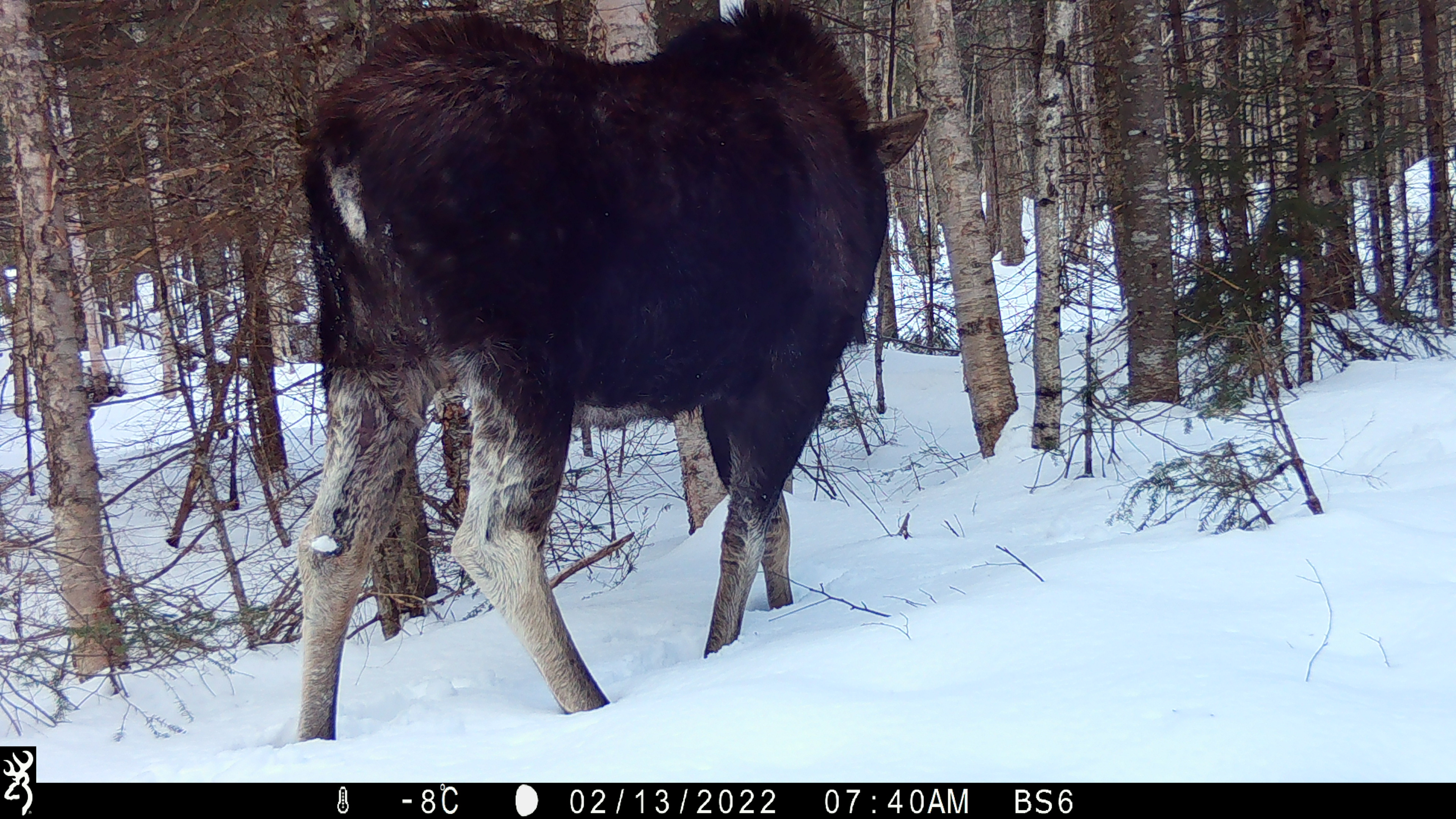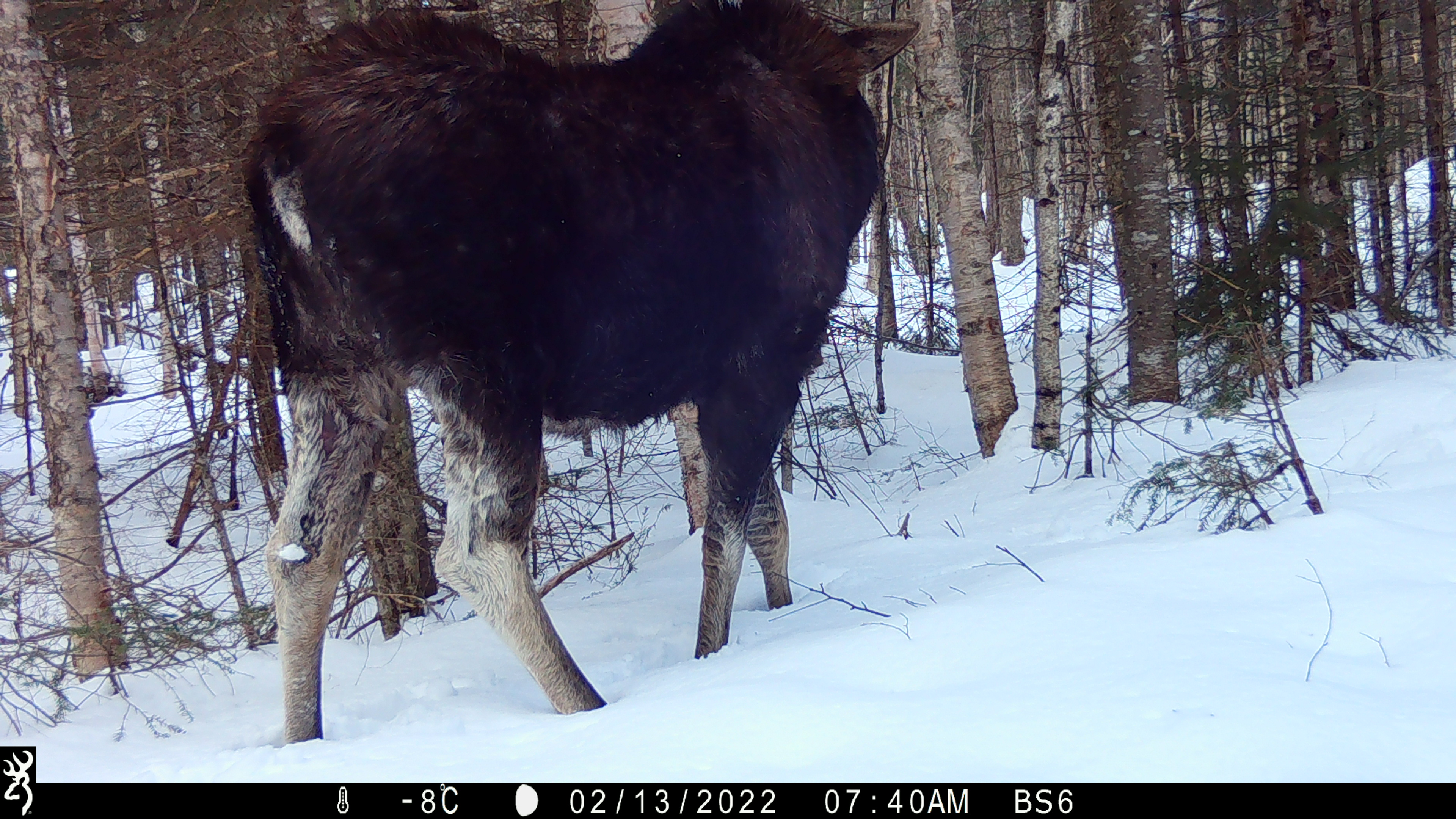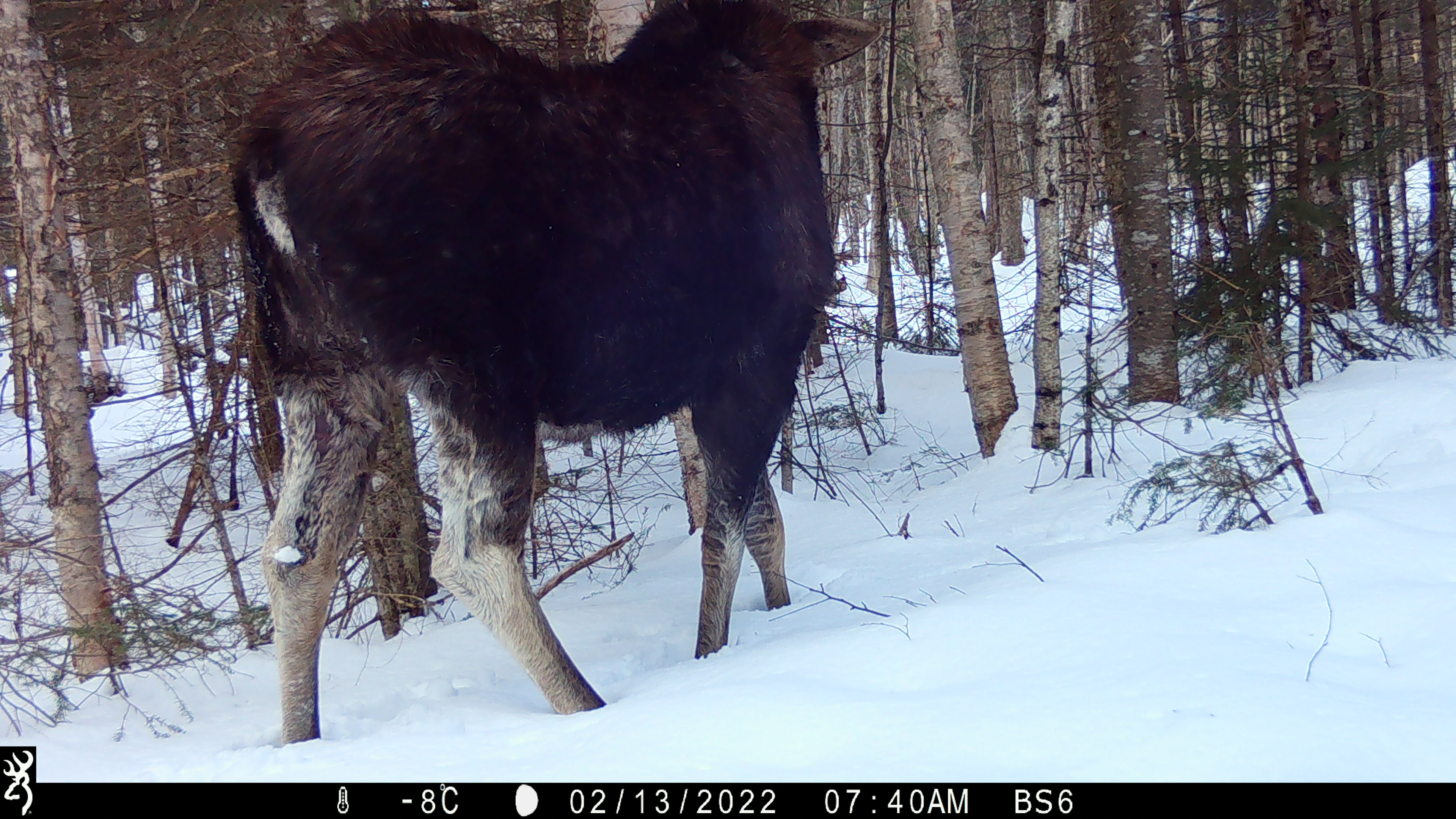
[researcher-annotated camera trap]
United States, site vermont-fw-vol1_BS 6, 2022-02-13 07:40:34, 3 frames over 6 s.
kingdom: Animalia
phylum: Chordata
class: Mammalia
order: Artiodactyla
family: Cervidae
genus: Alces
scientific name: Alces alces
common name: moose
Moose (Alces alces).